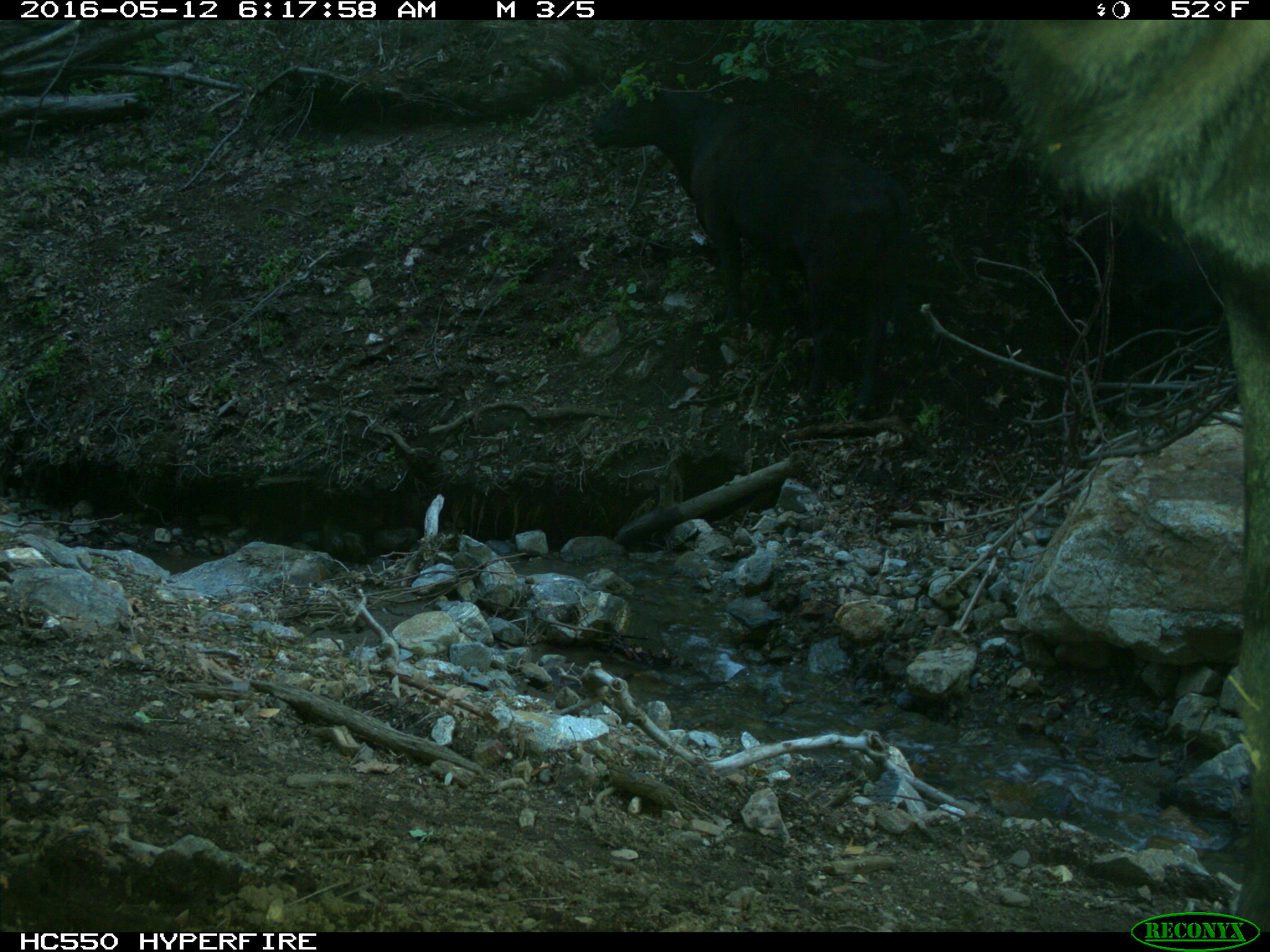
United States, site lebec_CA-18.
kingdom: Animalia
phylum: Chordata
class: Mammalia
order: Artiodactyla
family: Bovidae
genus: Bos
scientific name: Bos taurus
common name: domestic cow